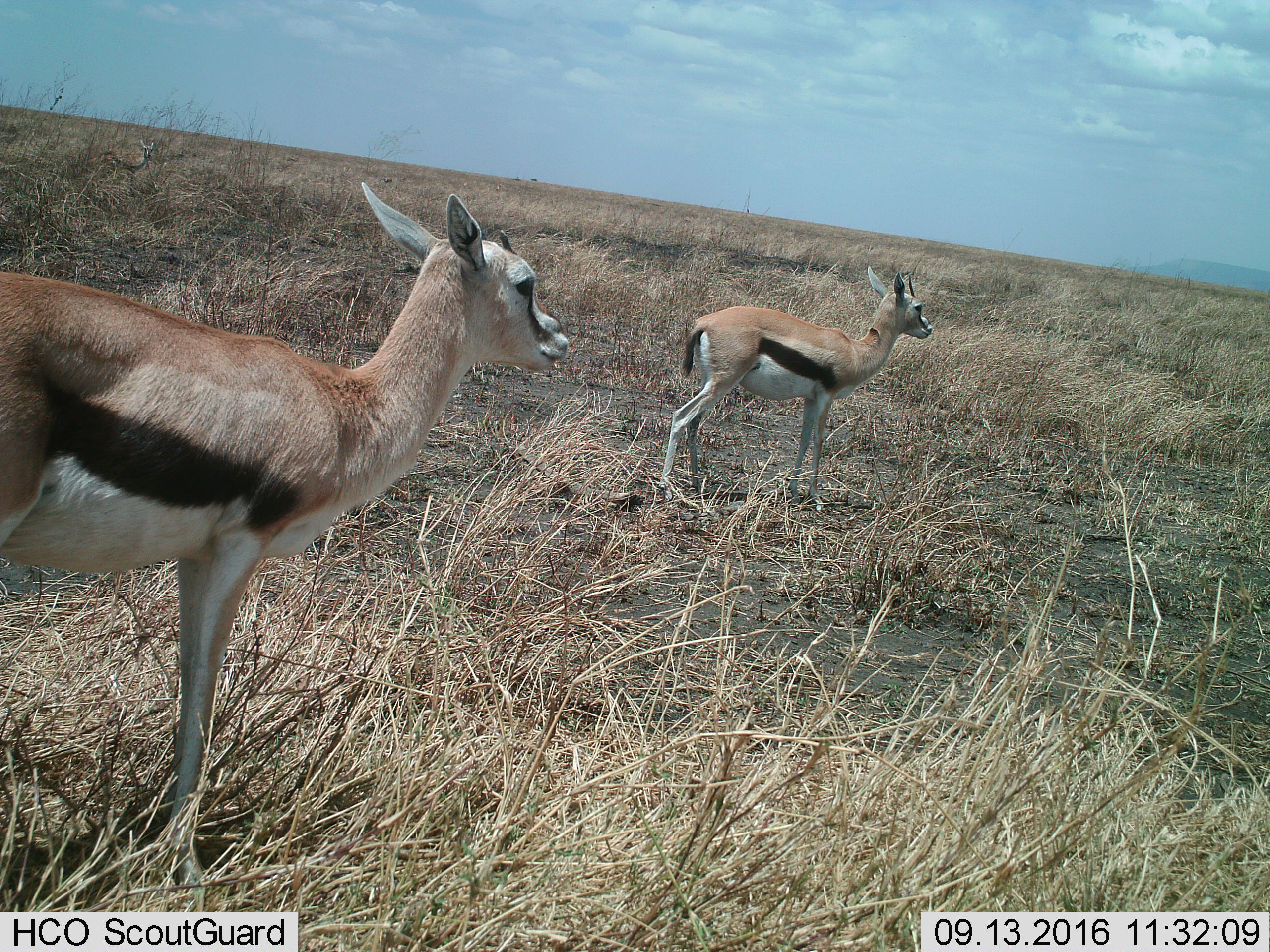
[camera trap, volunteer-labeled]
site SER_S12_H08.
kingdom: Animalia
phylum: Chordata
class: Mammalia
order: Artiodactyla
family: Bovidae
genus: Eudorcas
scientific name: Eudorcas thomsonii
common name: thomson's gazelle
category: gazellethomsons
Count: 2.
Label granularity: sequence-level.